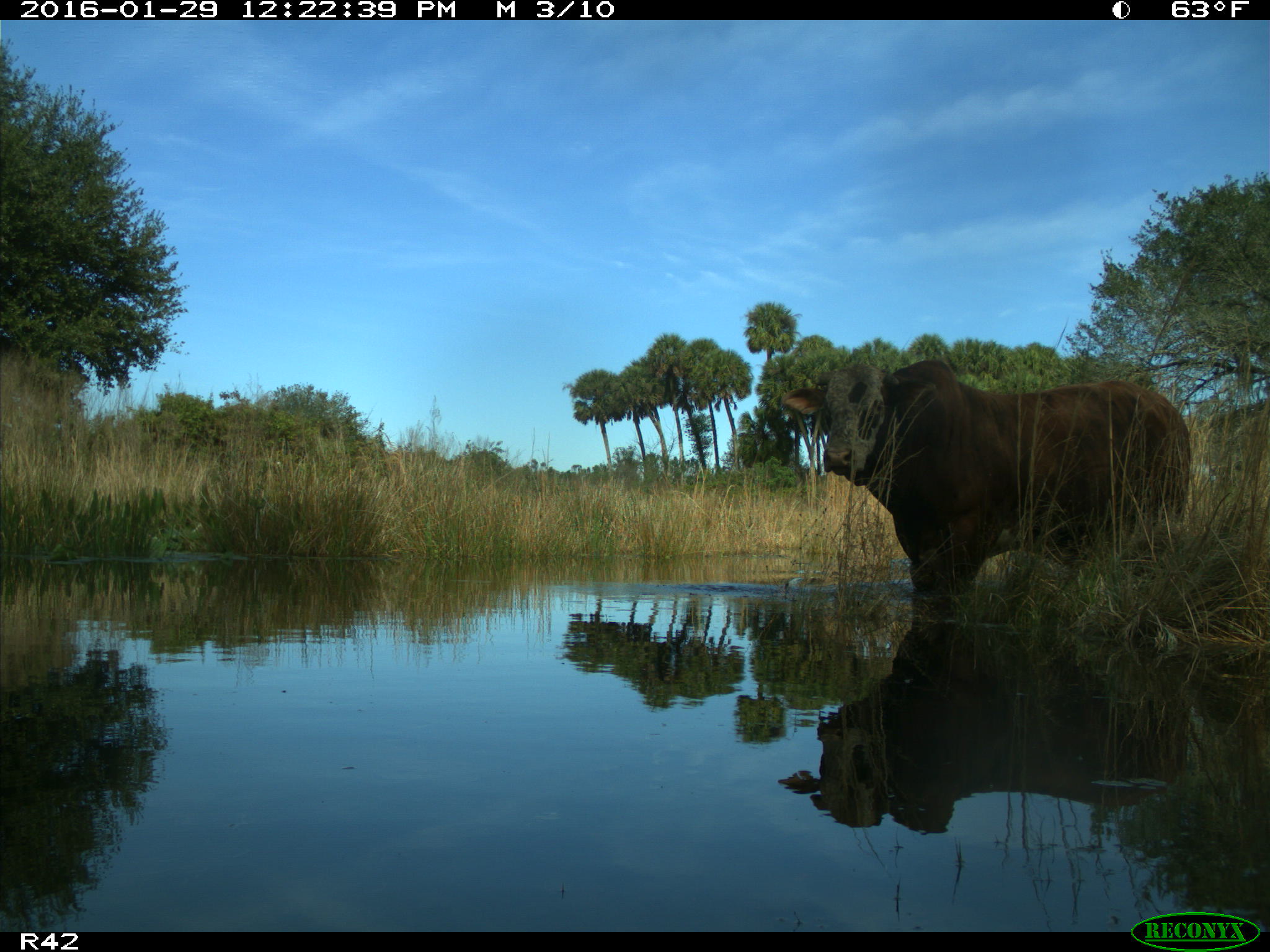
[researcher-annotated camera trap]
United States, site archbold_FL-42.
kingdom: Animalia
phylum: Chordata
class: Mammalia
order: Artiodactyla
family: Bovidae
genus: Bos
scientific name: Bos taurus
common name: domestic cow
Bos taurus (domestic cow).